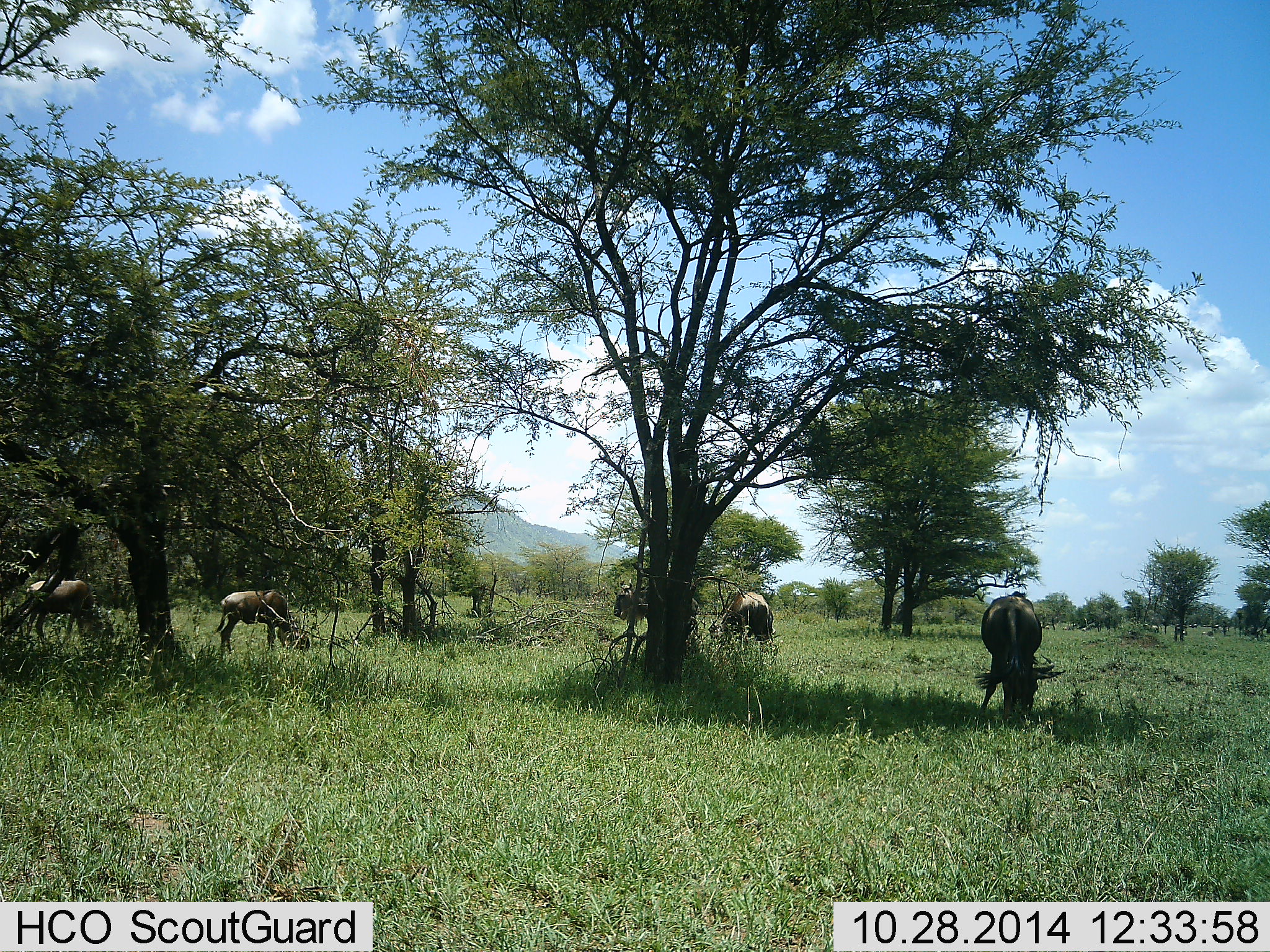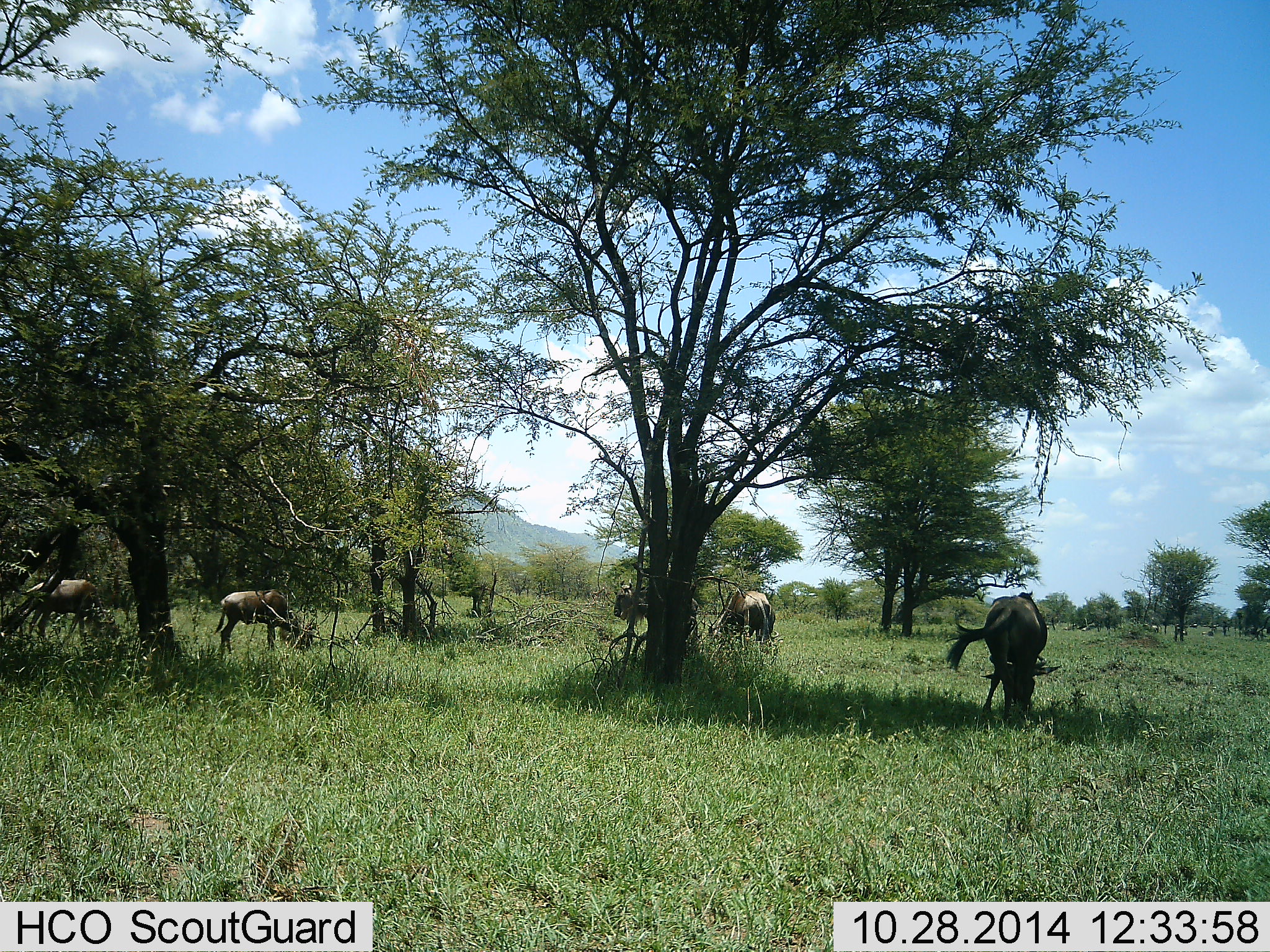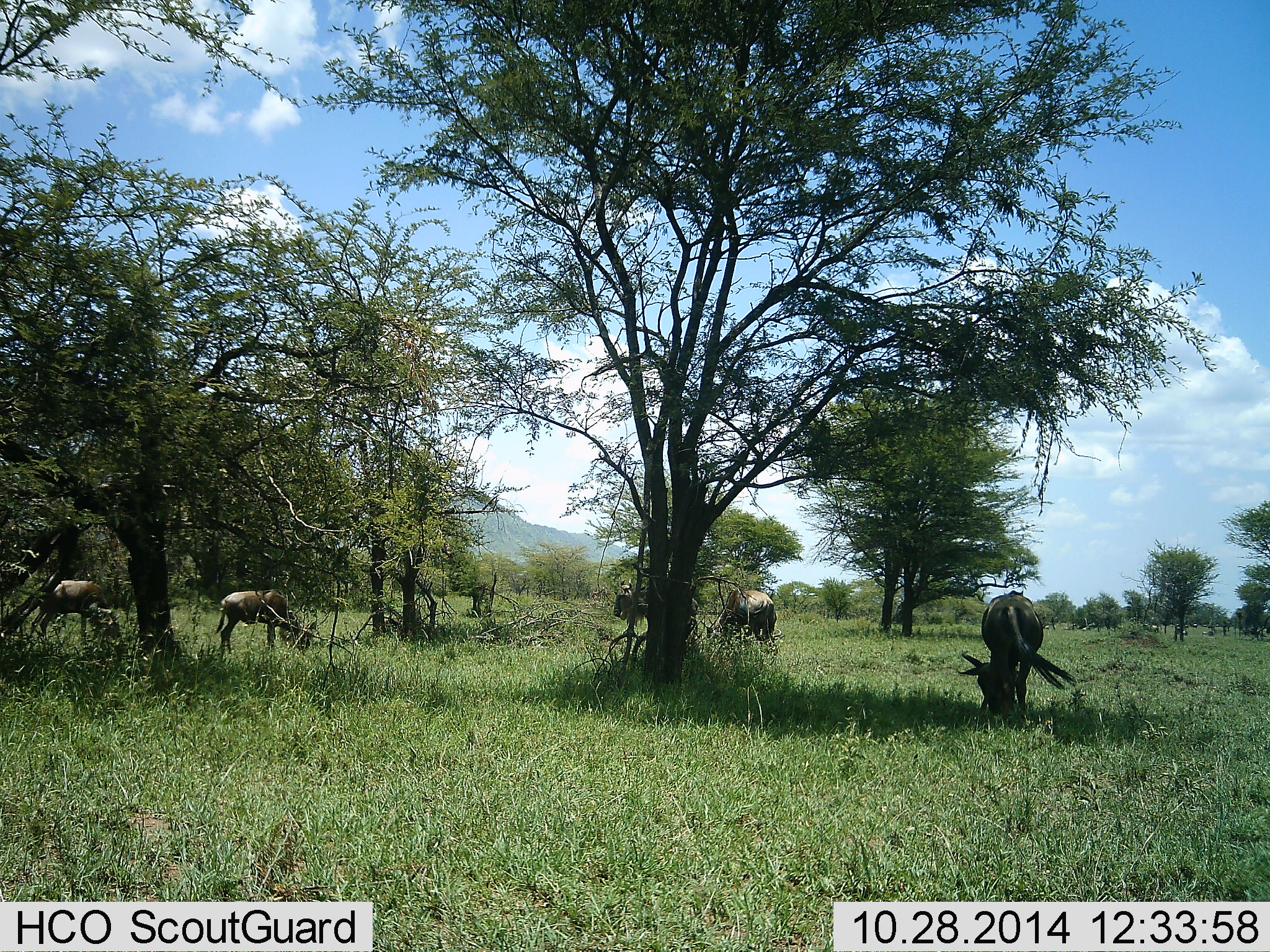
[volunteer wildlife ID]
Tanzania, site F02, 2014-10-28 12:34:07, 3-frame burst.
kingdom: Animalia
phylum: Chordata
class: Mammalia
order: Artiodactyla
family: Bovidae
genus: Connochaetes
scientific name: Connochaetes taurinus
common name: blue wildebeest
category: wildebeest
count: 4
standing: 70%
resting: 0%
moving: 0%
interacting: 0%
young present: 10%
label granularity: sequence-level